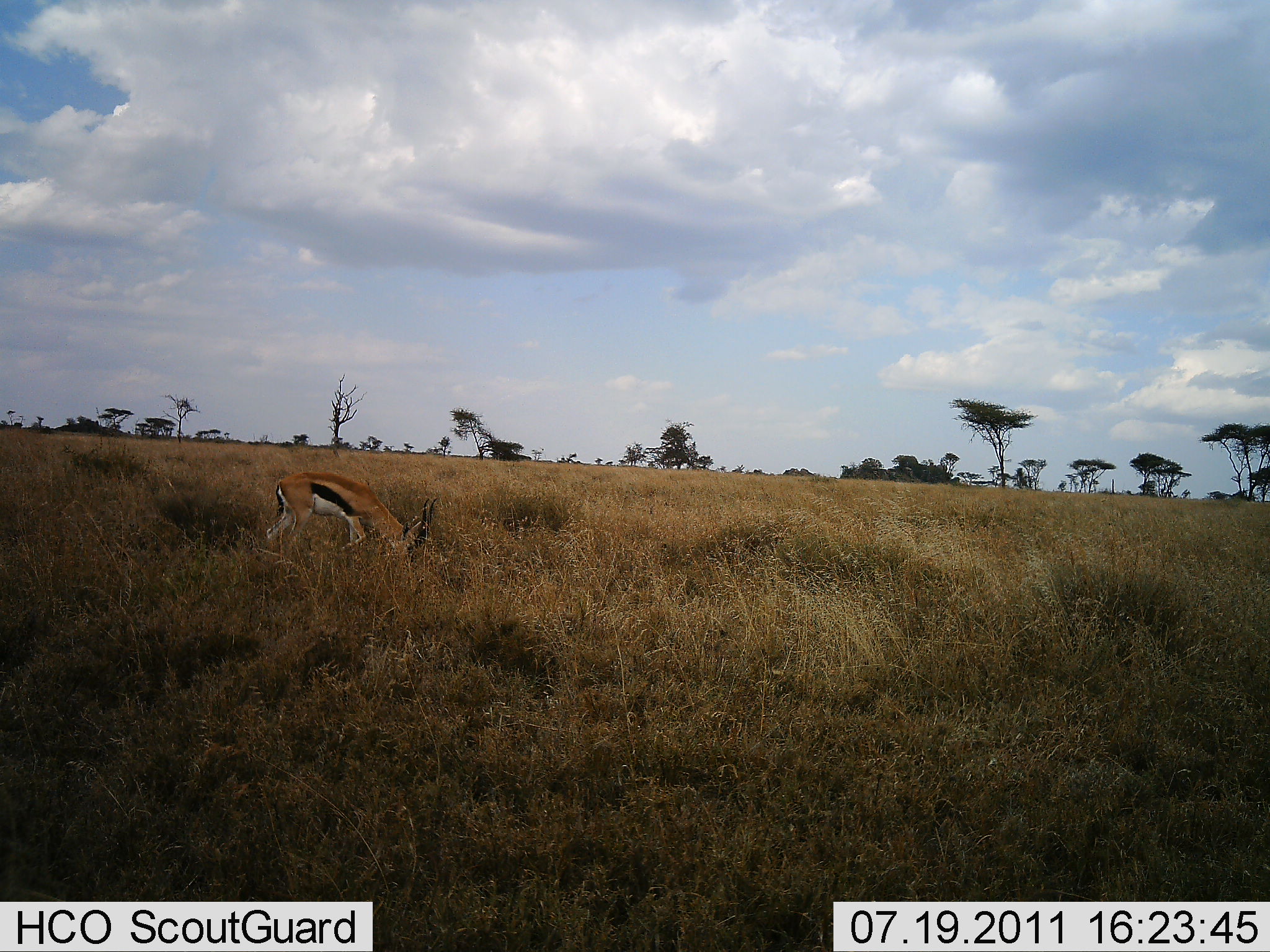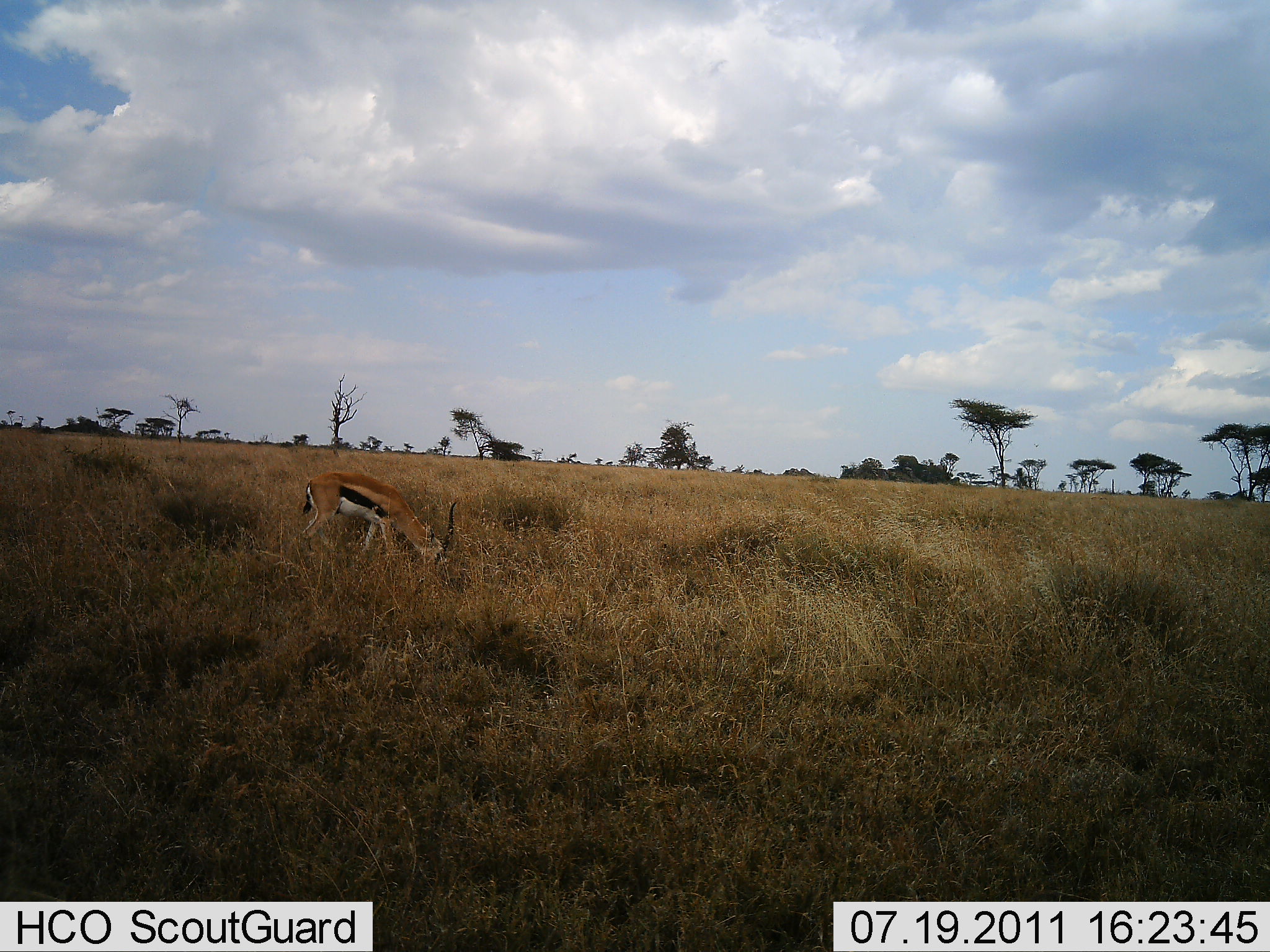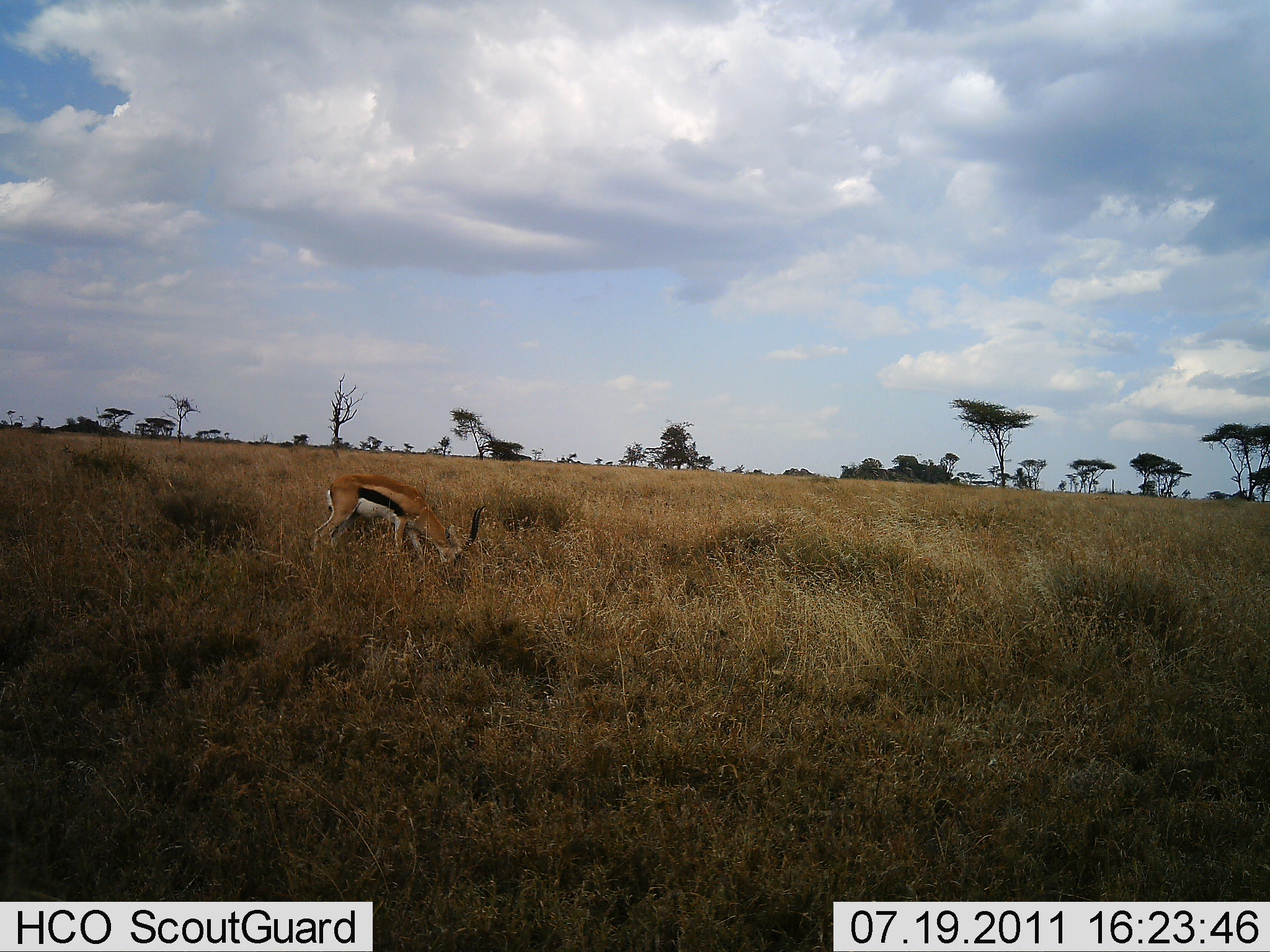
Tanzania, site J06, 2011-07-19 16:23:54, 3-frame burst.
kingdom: Animalia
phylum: Chordata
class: Mammalia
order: Artiodactyla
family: Bovidae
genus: Eudorcas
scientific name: Eudorcas thomsonii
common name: thomson's gazelle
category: gazellethomsons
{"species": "gazellethomsons (thomson's gazelle) (Eudorcas thomsonii)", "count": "1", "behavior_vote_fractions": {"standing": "14%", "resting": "0%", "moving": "29%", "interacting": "0%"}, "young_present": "0%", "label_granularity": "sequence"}